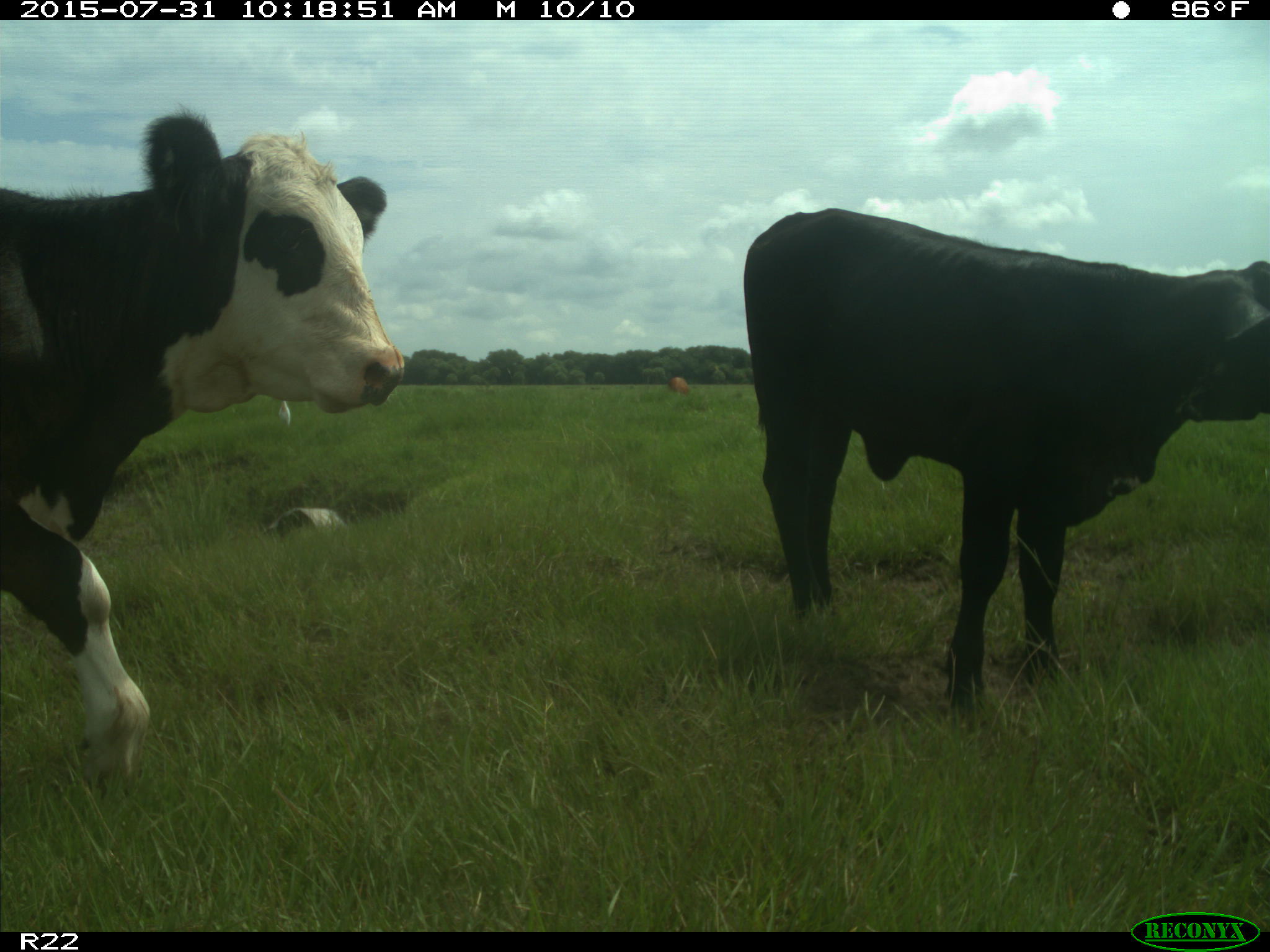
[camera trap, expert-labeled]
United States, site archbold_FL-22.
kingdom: Animalia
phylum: Chordata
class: Mammalia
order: Artiodactyla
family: Bovidae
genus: Bos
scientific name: Bos taurus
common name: domestic cow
Bos taurus (domestic cow).